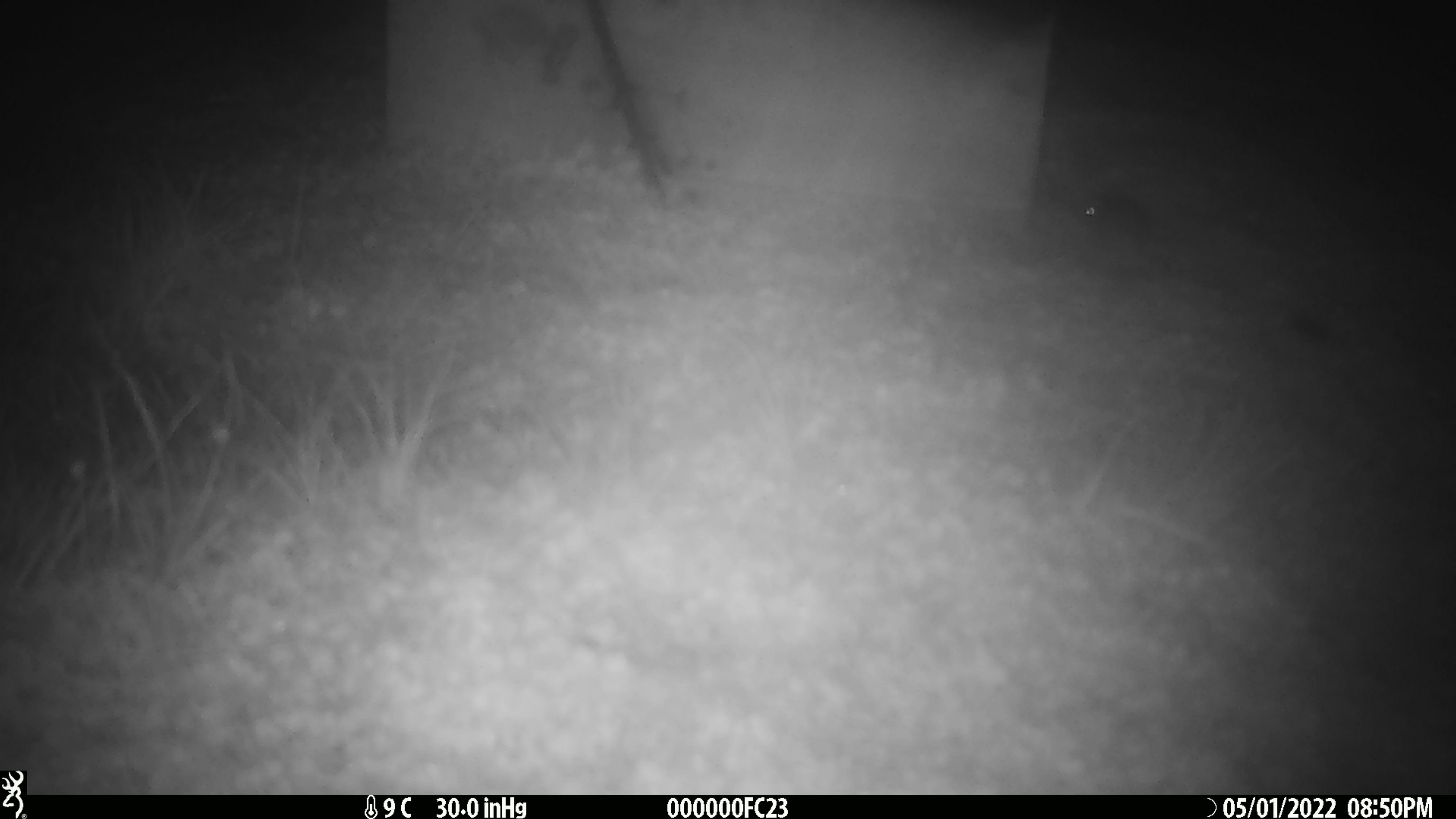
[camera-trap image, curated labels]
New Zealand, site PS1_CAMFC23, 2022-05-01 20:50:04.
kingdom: Animalia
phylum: Chordata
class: Mammalia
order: Rodentia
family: Muridae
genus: Mus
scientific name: Mus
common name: mouse